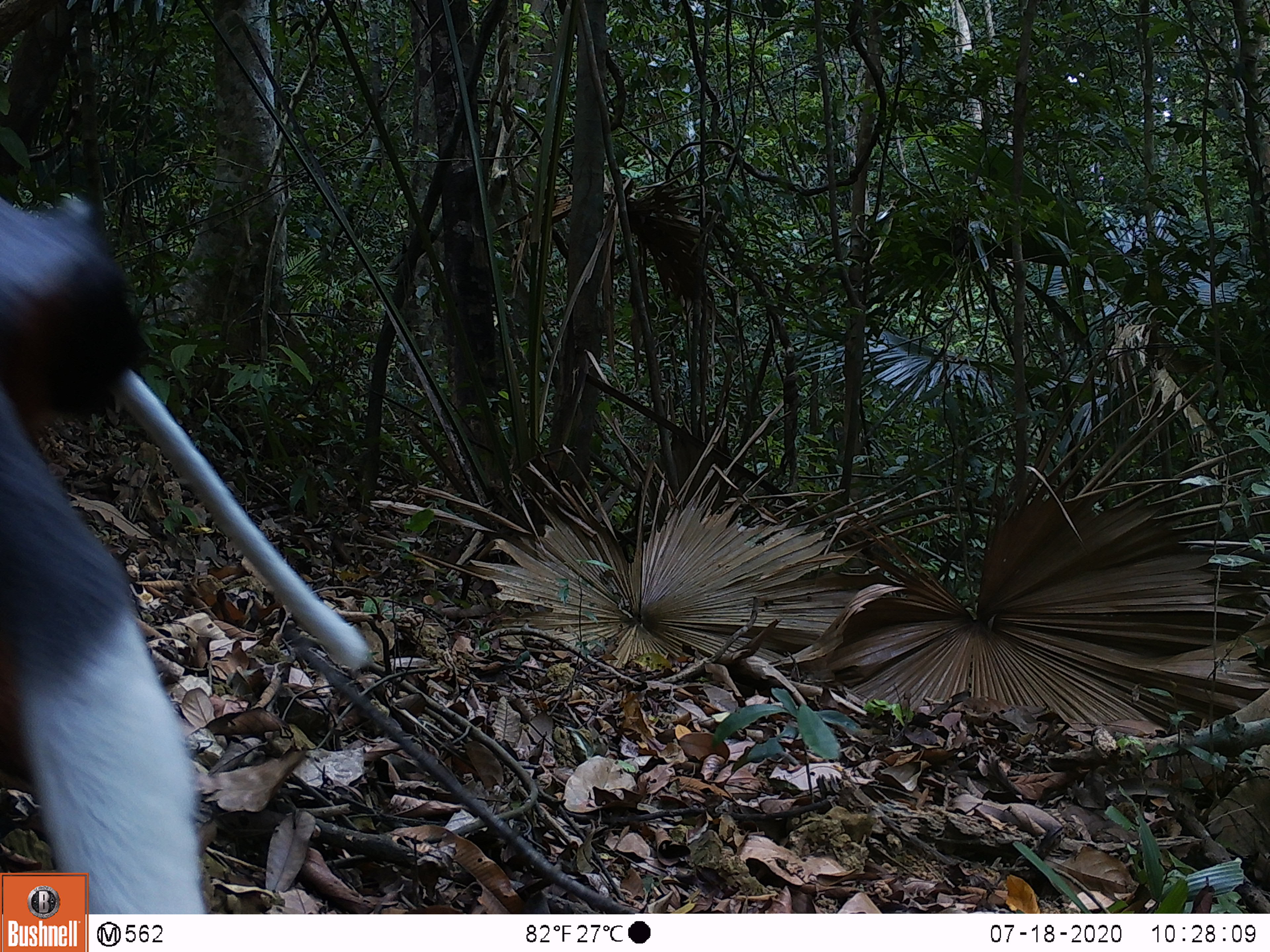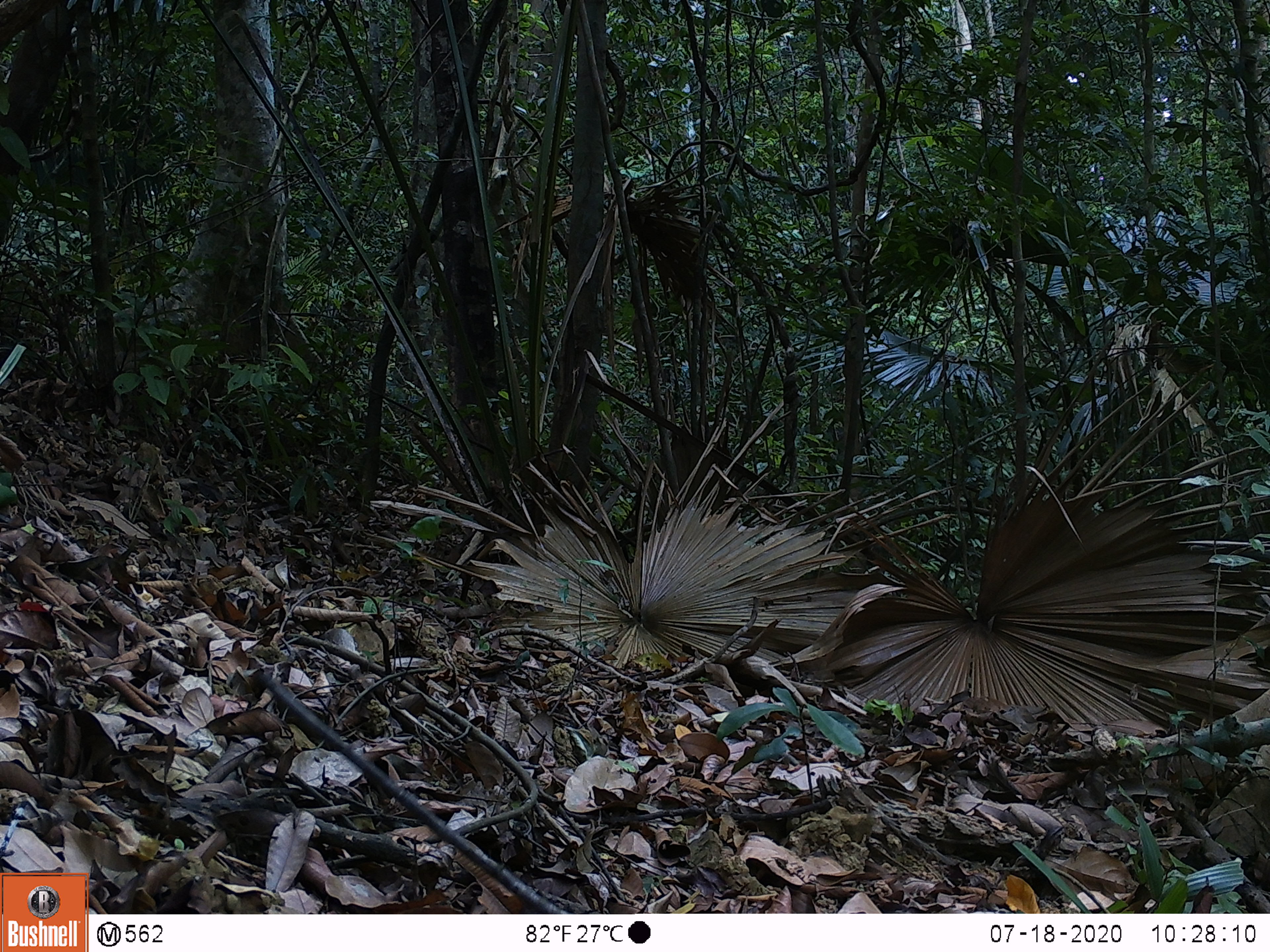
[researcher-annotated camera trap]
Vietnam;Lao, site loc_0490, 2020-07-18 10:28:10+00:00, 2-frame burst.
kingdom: Animalia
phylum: Chordata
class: Mammalia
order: Primates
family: Cercopithecidae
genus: Pygathrix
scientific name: Pygathrix nemaeus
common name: red-shanked douc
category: red shanked douc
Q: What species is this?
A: Red shanked douc (red-shanked douc) (Pygathrix nemaeus).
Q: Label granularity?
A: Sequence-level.